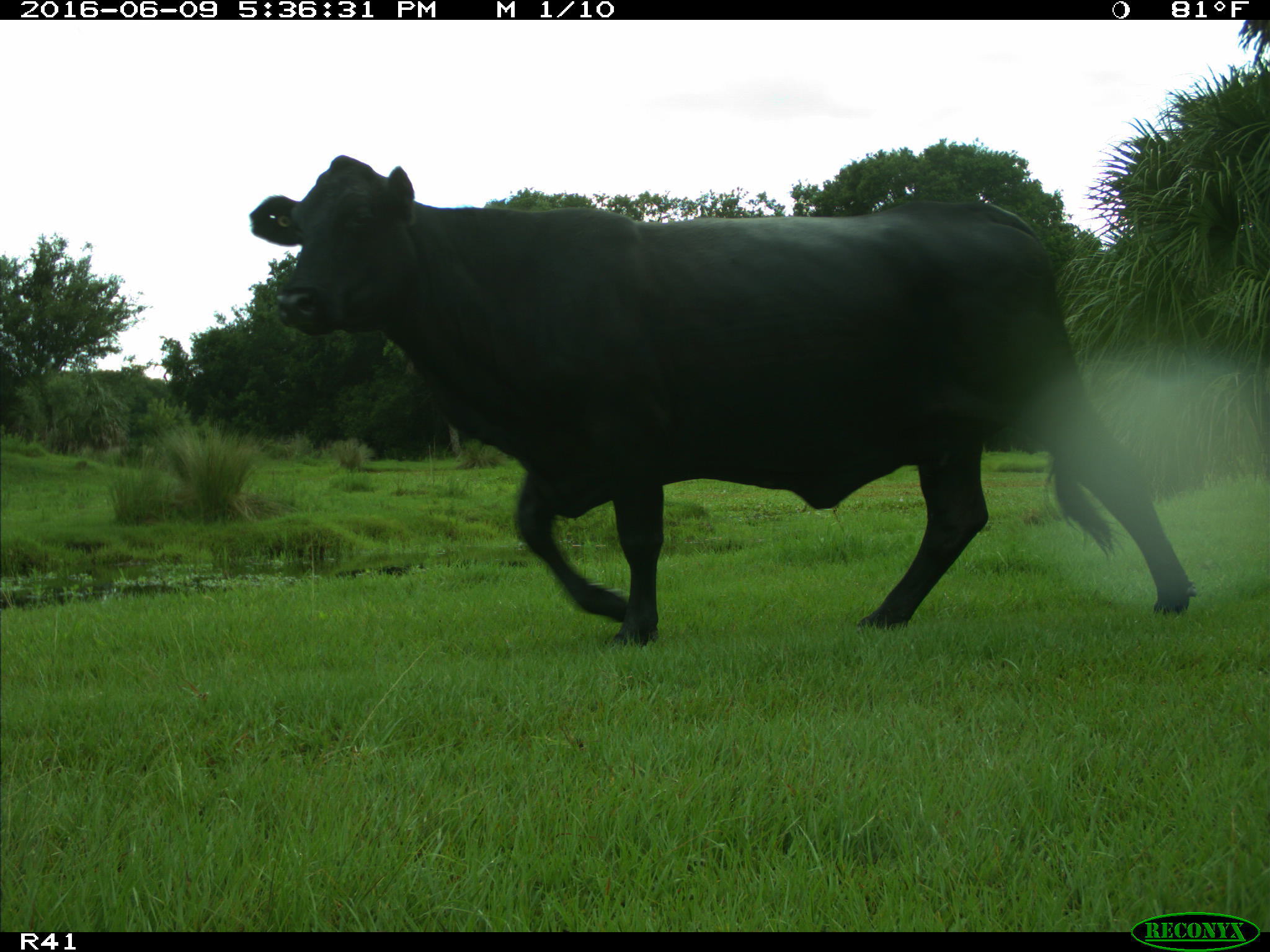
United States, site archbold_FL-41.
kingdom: Animalia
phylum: Chordata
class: Mammalia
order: Artiodactyla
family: Bovidae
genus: Bos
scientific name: Bos taurus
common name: domestic cow